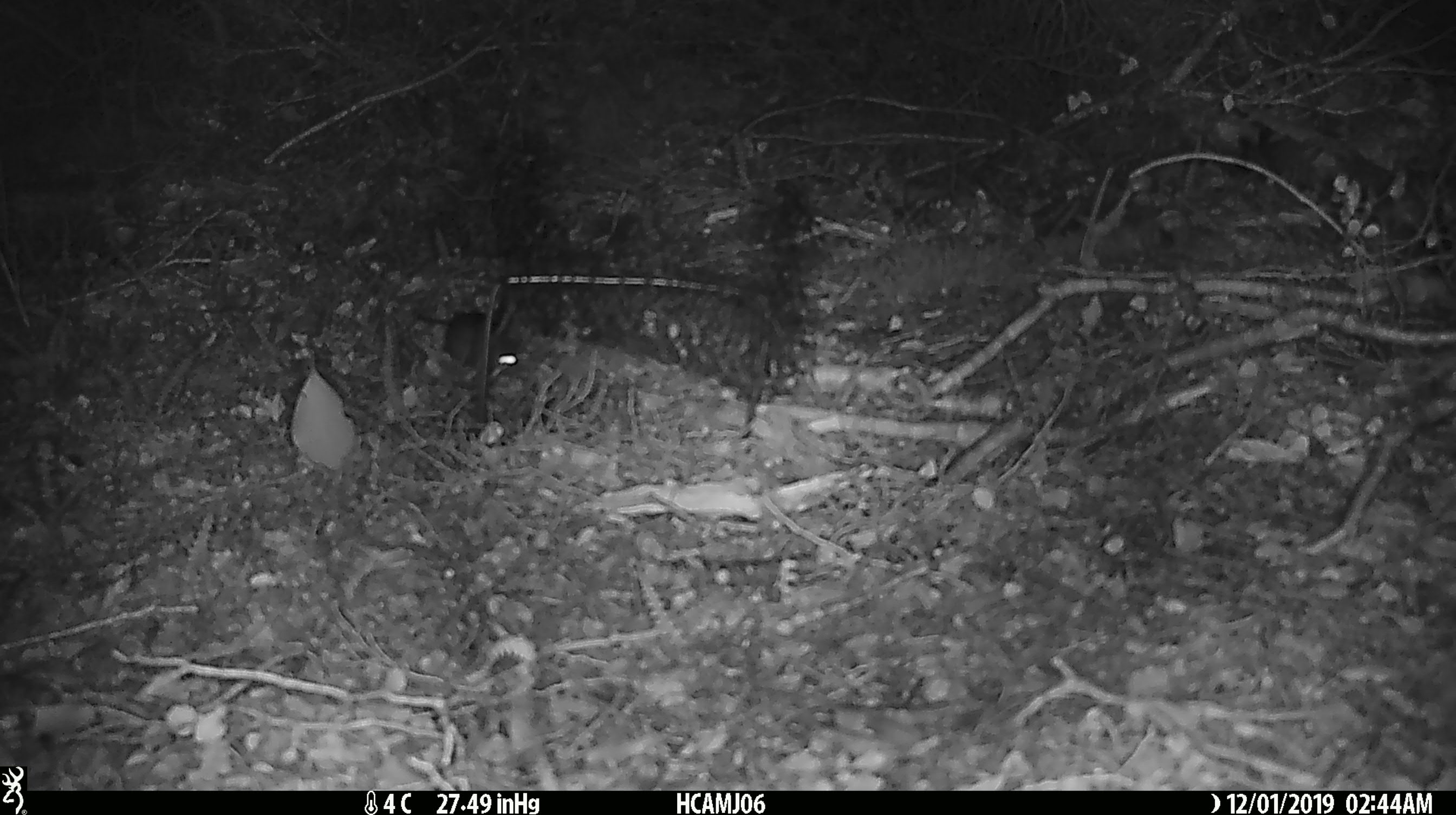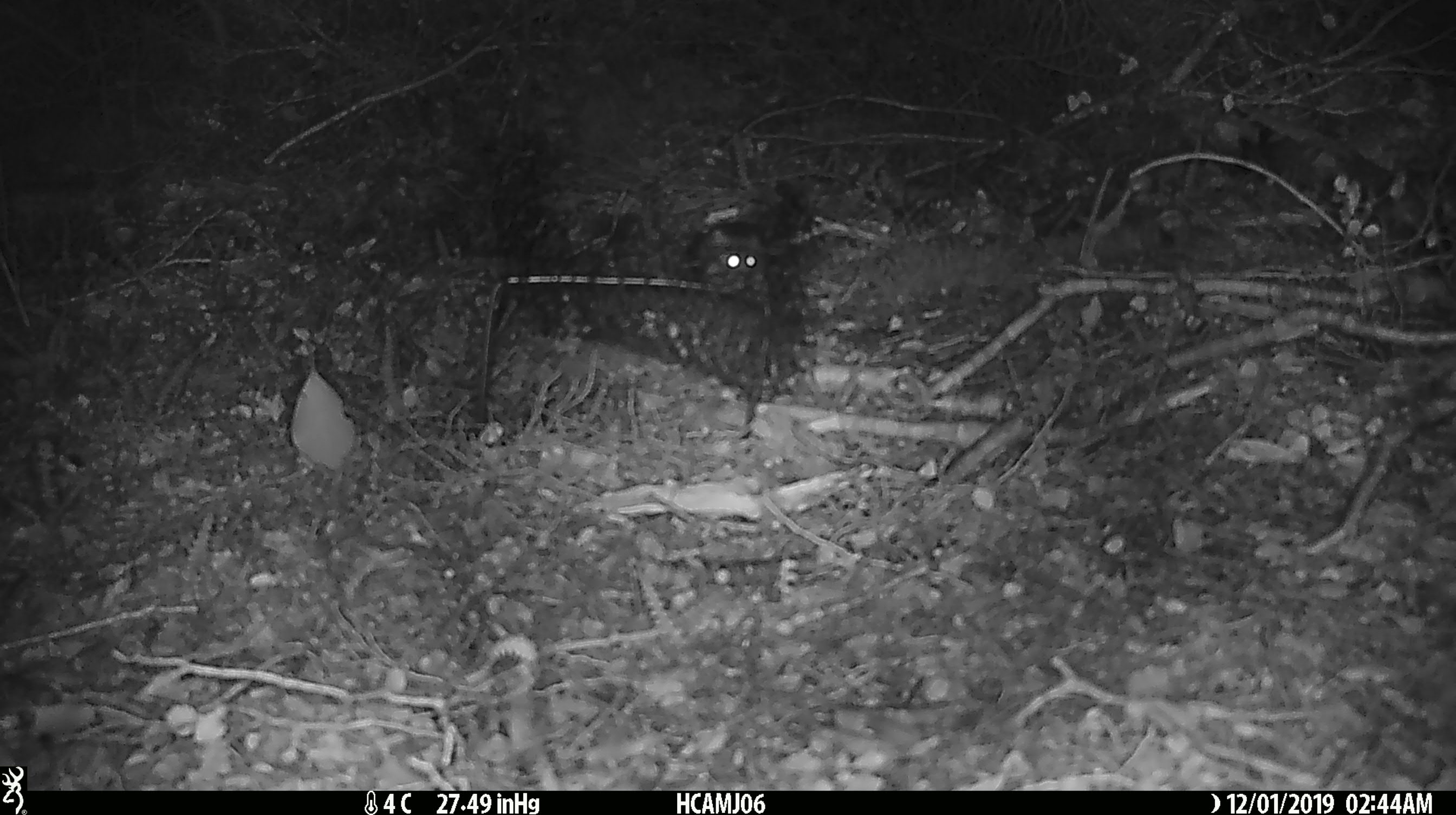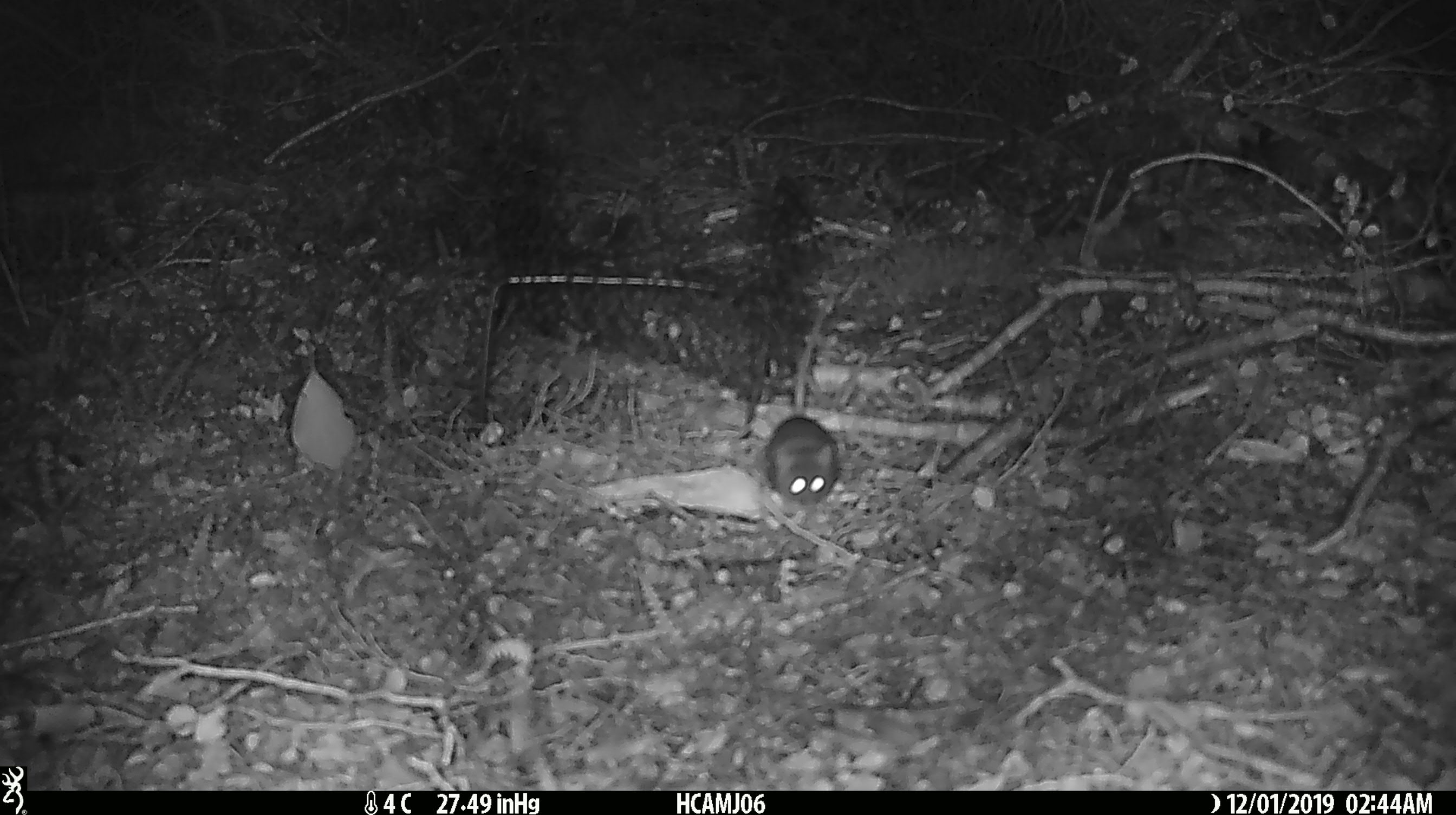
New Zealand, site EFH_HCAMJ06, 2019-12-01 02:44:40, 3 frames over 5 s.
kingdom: Animalia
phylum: Chordata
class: Mammalia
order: Rodentia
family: Muridae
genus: Mus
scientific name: Mus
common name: mouse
Mouse (Mus).